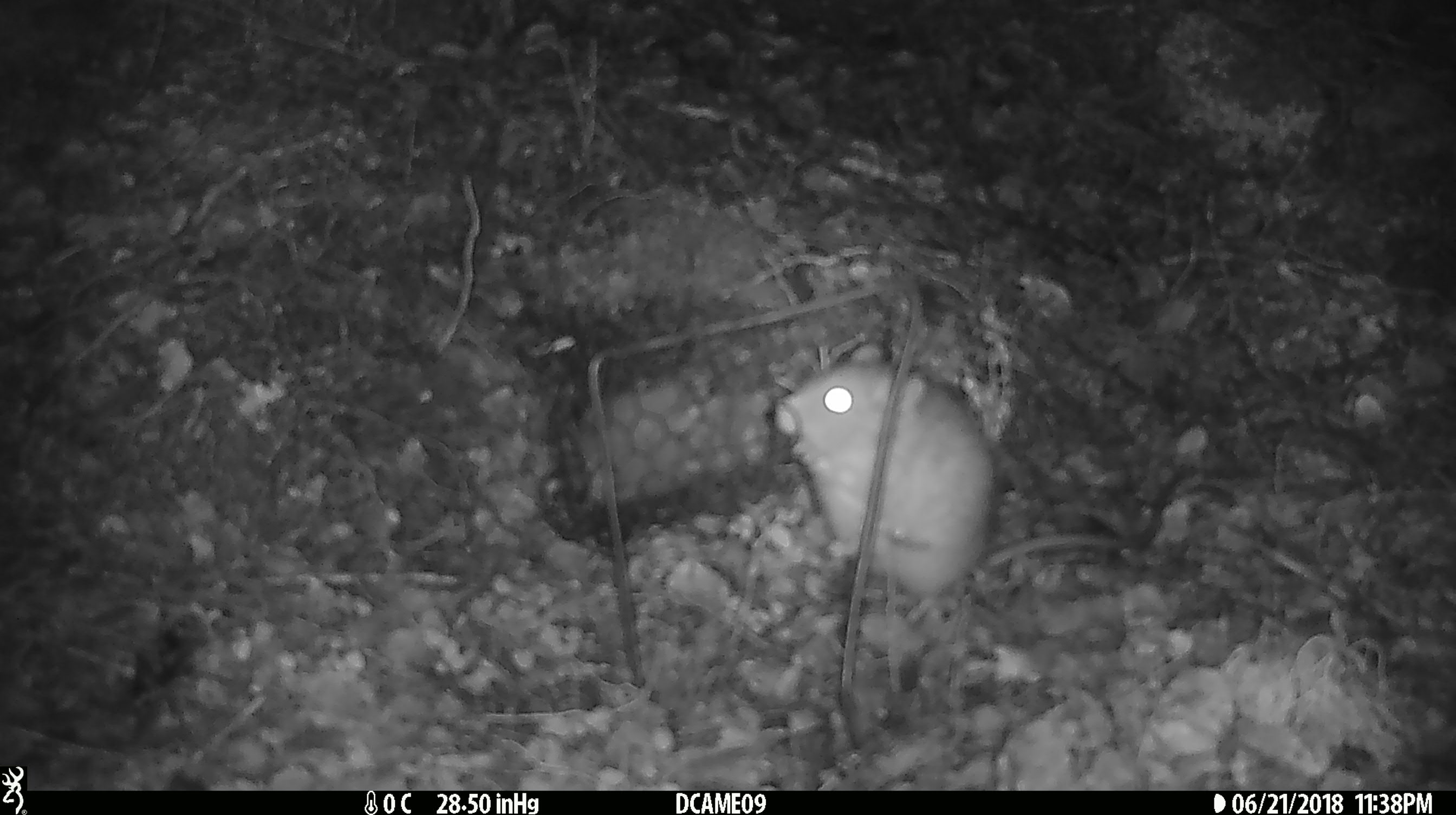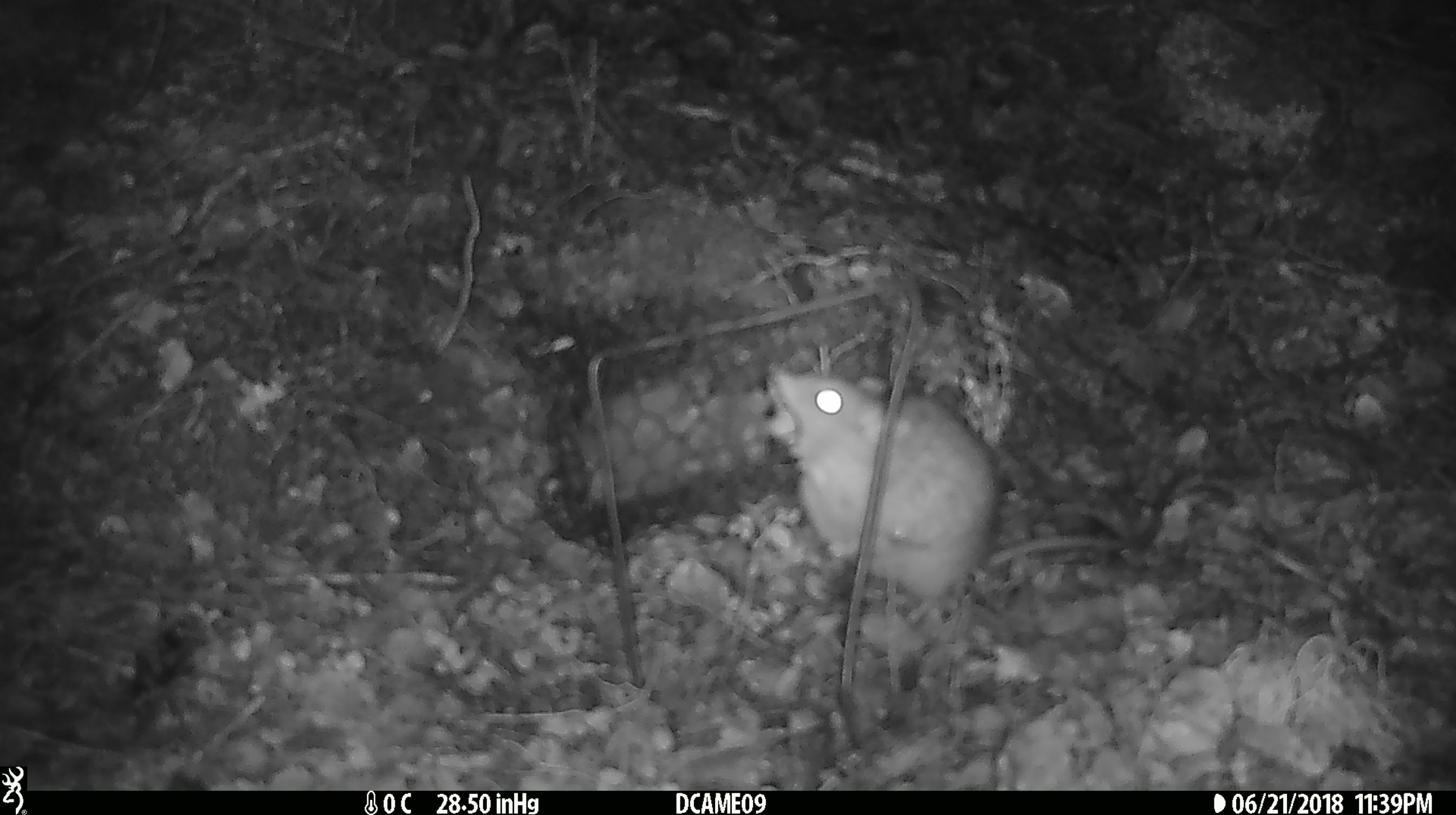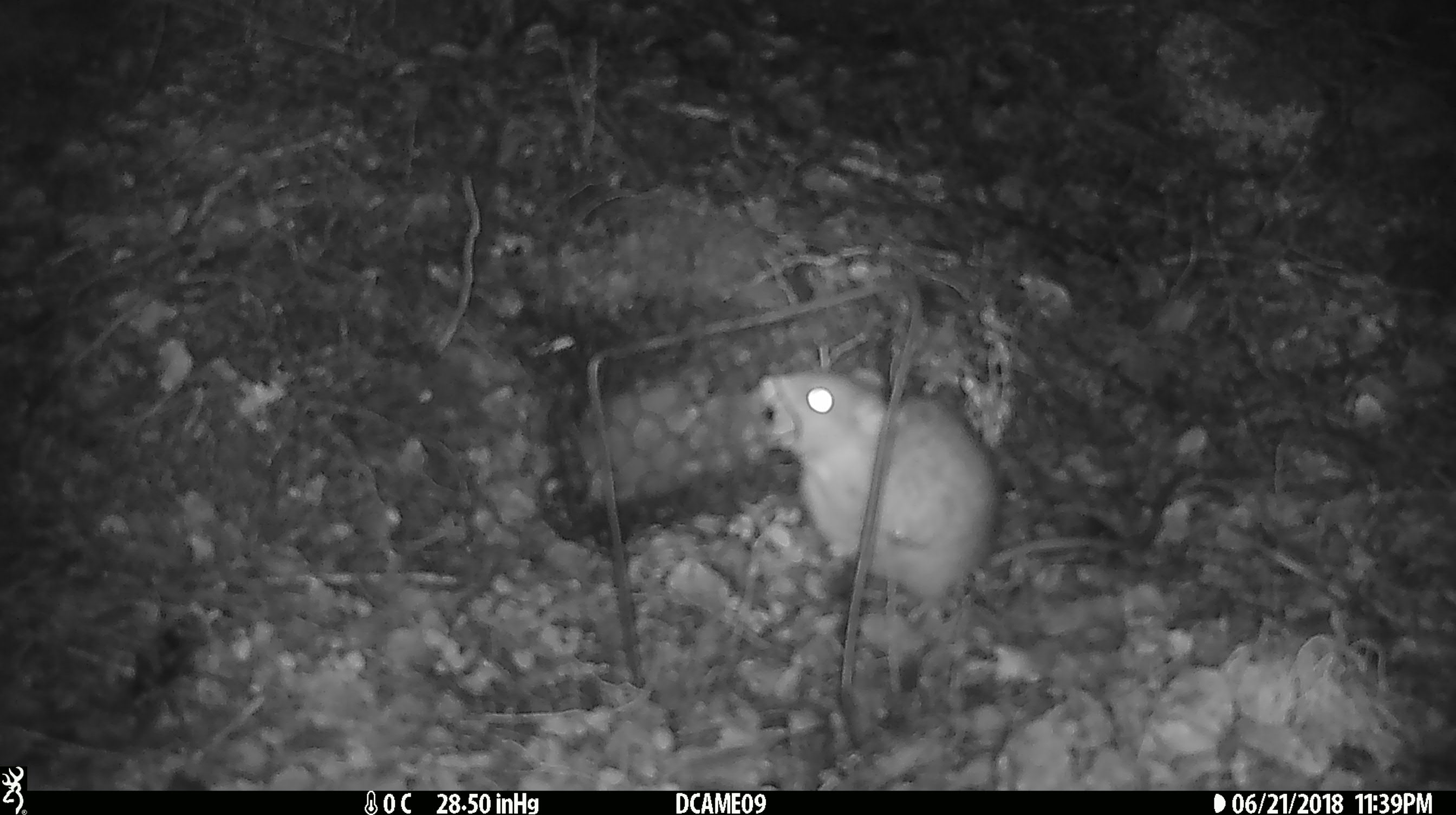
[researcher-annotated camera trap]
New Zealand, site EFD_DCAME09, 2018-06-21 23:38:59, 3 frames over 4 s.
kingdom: Animalia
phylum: Chordata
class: Mammalia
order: Rodentia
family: Muridae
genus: Rattus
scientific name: Rattus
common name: rat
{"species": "rat (Rattus)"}